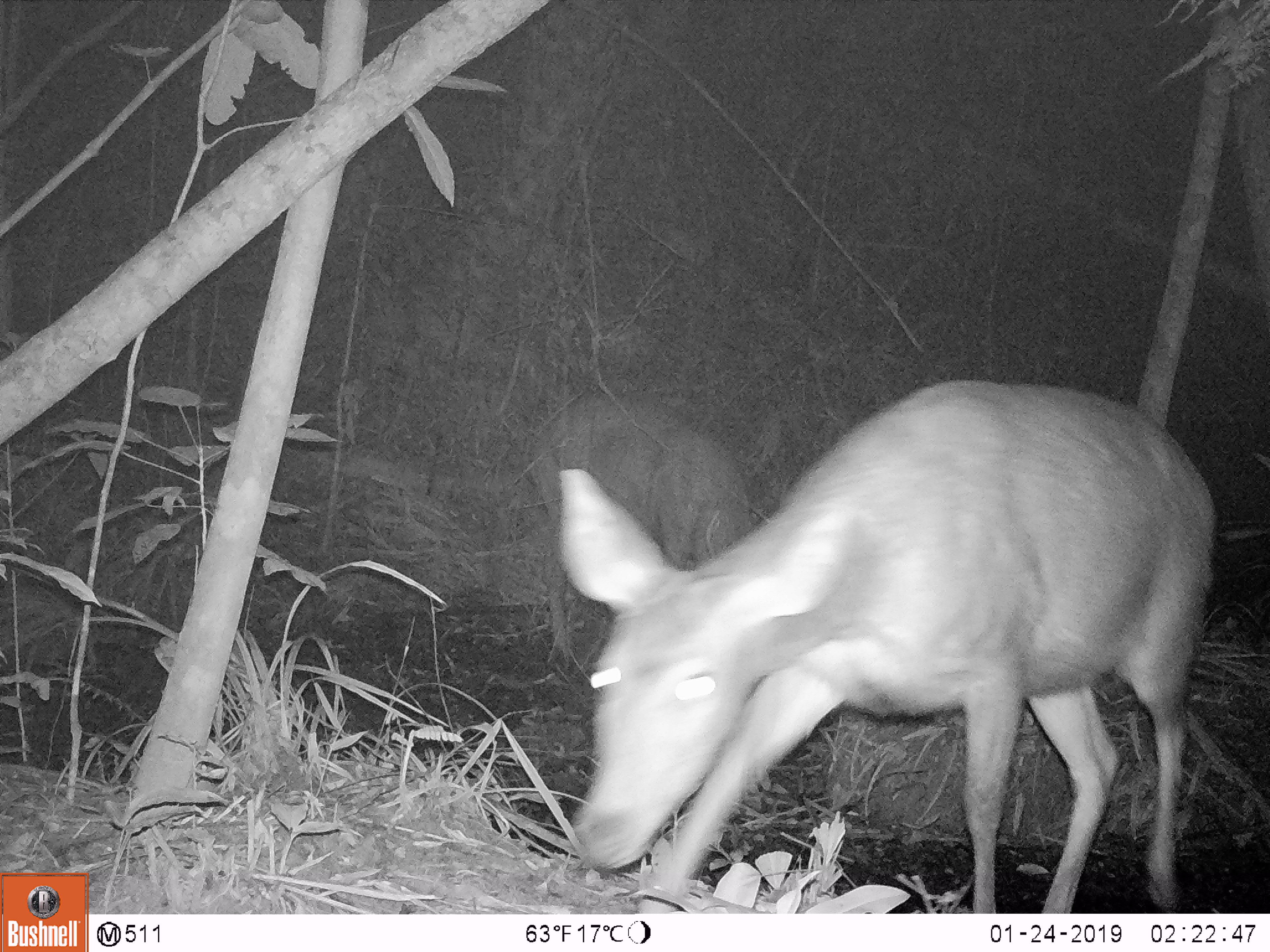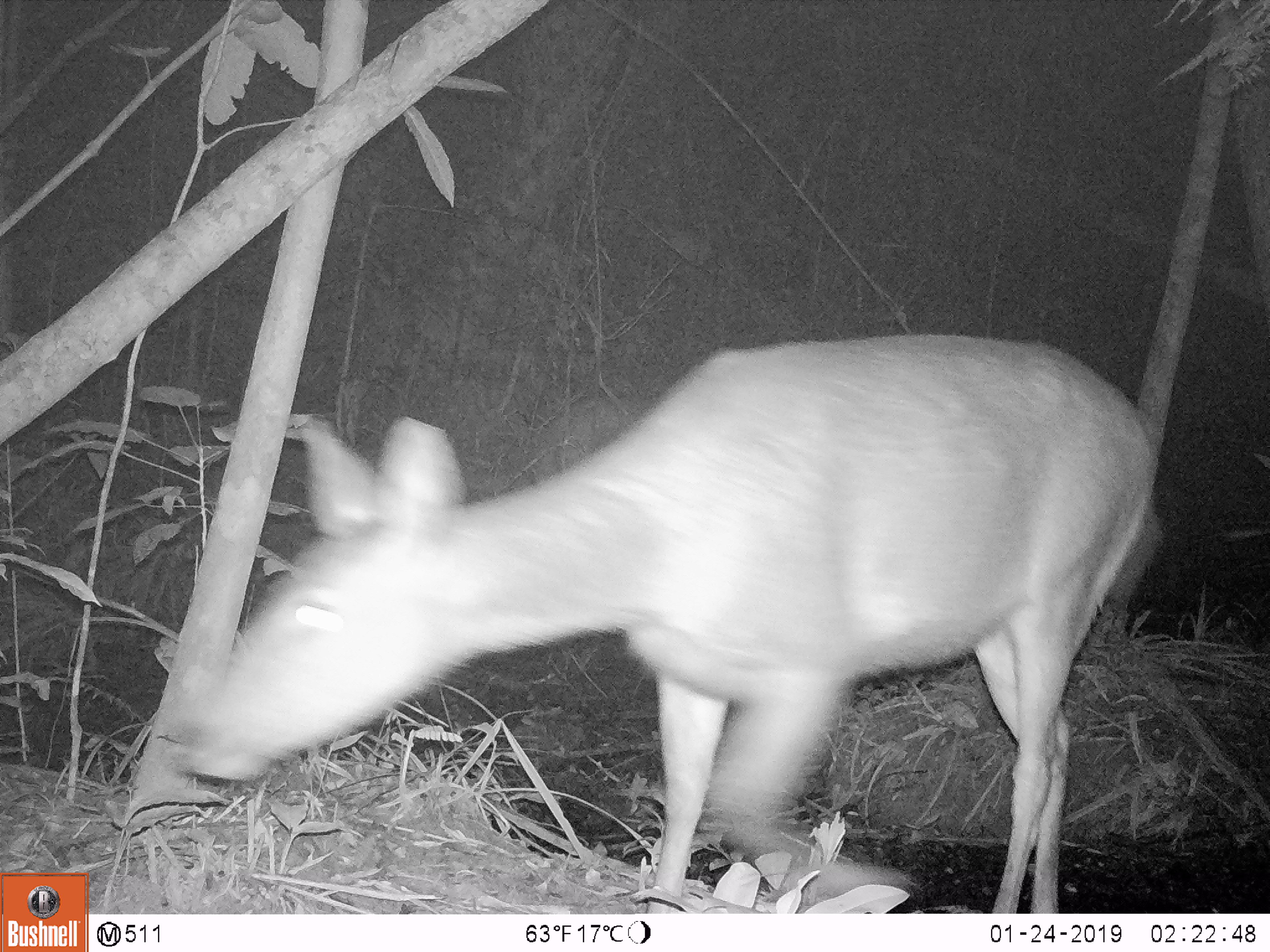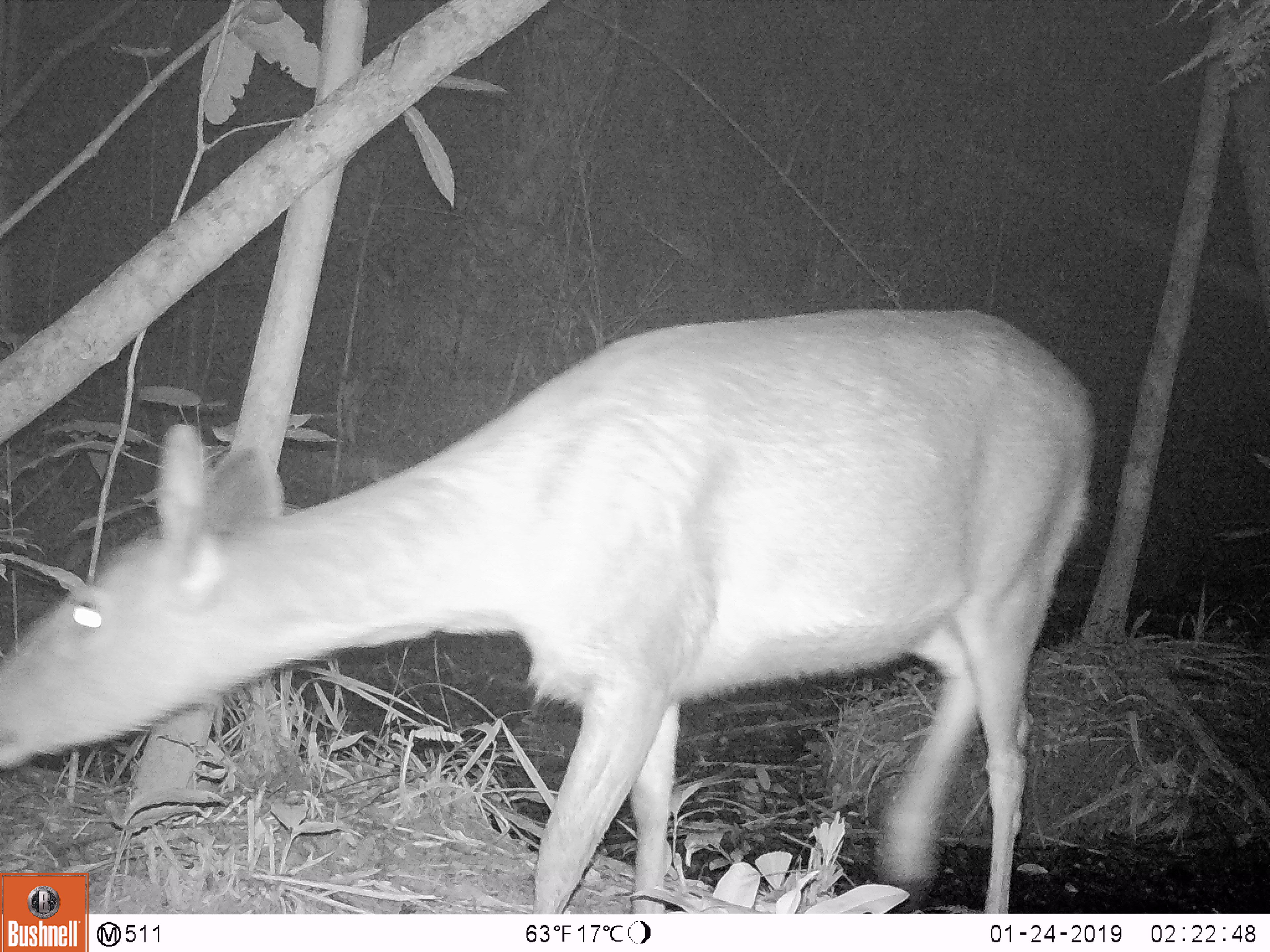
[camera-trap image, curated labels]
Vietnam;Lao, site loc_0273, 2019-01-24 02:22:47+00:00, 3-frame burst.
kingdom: Animalia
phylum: Chordata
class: Mammalia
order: Artiodactyla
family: Cervidae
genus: Rusa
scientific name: Rusa unicolor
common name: sambar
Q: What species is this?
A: Sambar (Rusa unicolor).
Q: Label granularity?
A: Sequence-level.